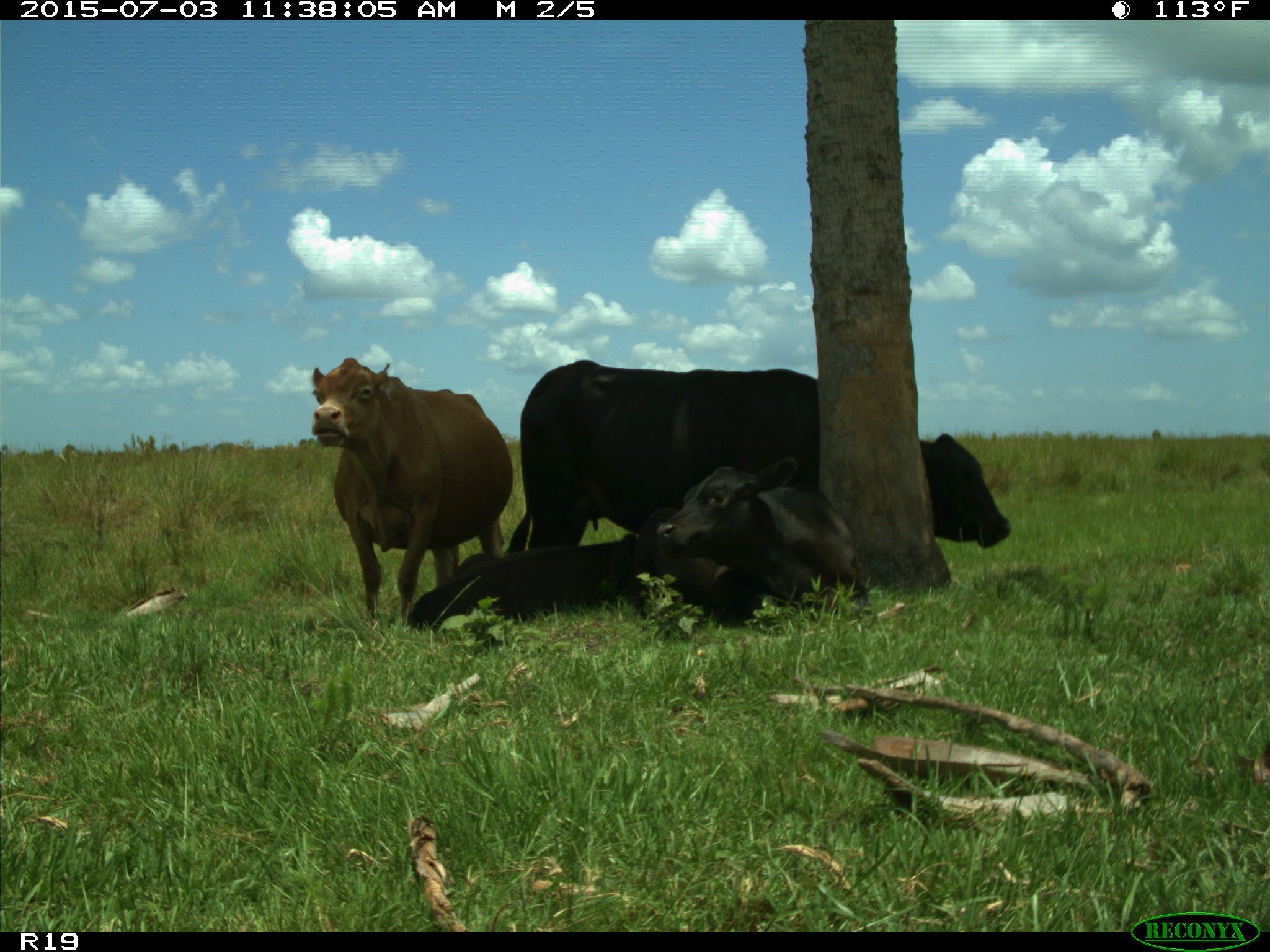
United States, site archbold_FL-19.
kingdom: Animalia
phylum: Chordata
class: Mammalia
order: Artiodactyla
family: Bovidae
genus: Bos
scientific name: Bos taurus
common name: domestic cow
Bos taurus (domestic cow).